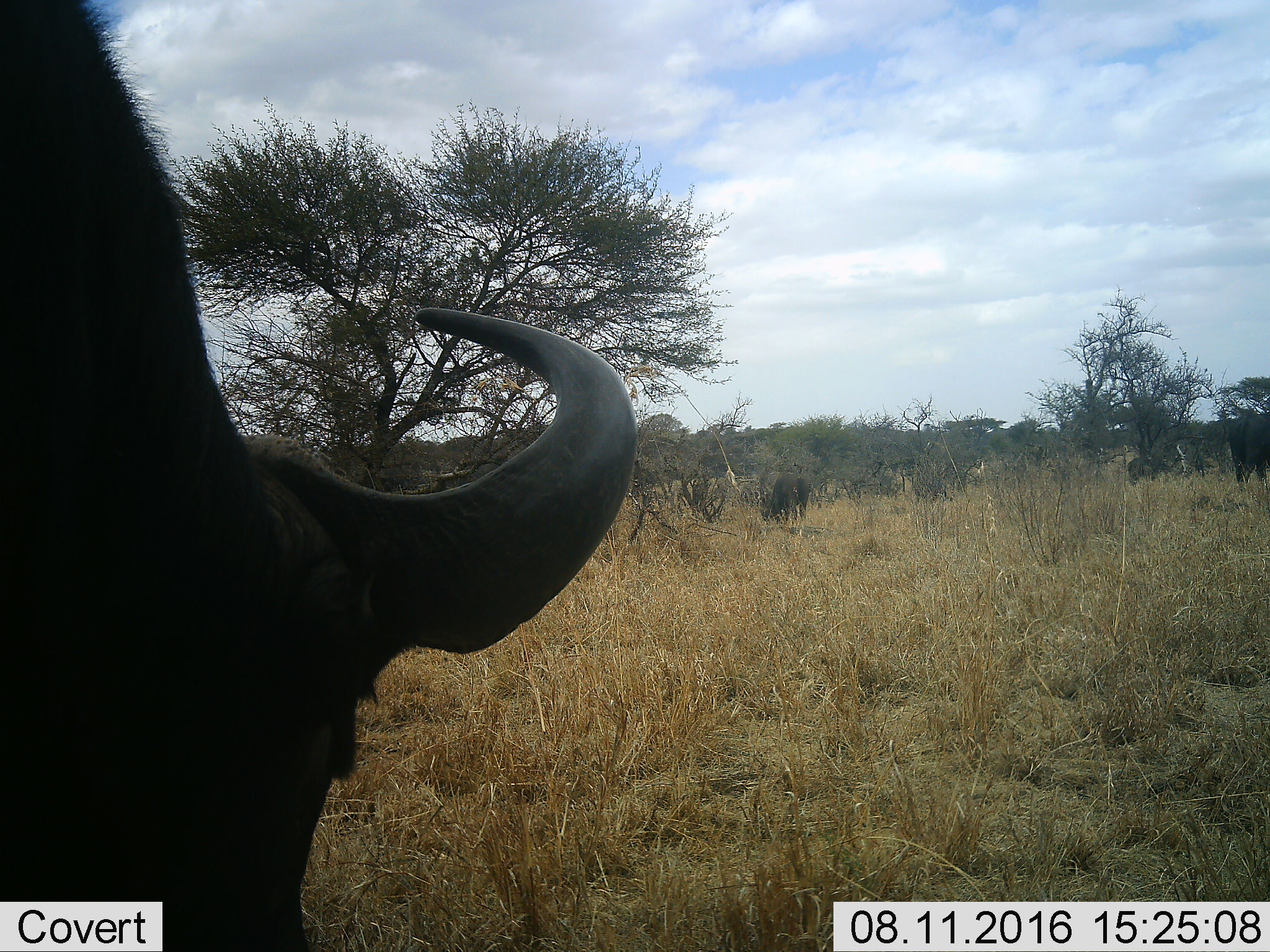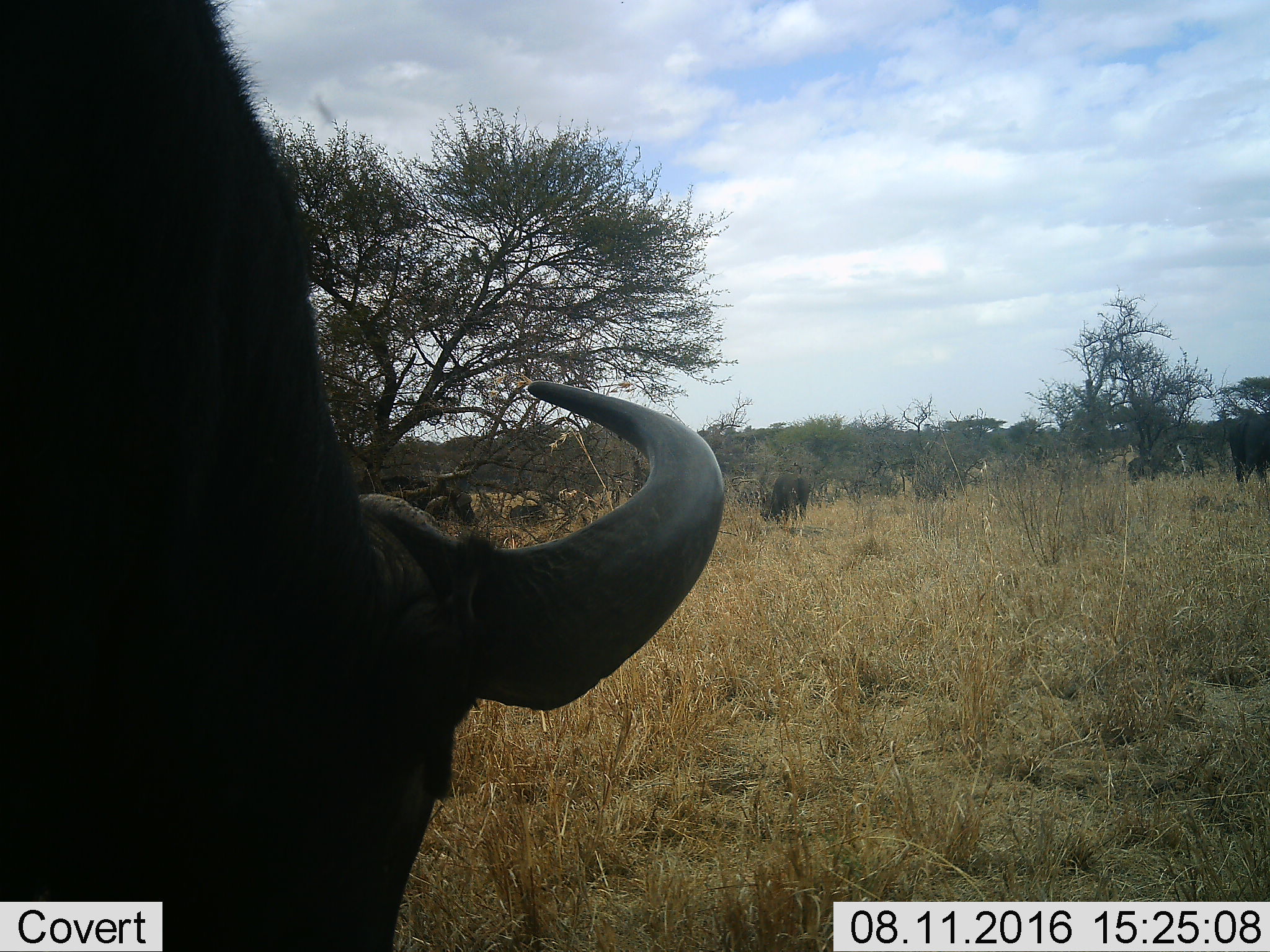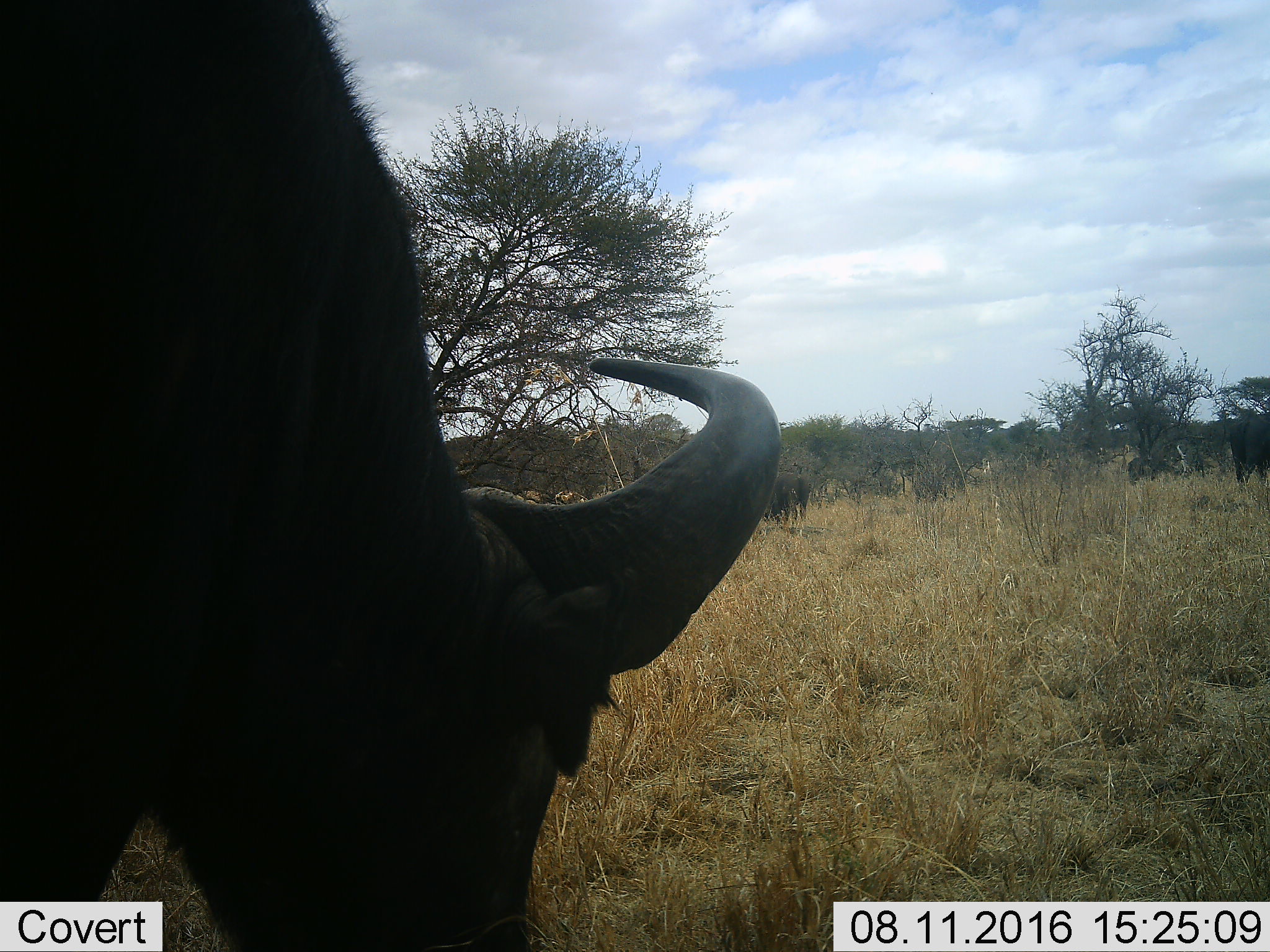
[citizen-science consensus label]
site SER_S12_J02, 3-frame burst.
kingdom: Animalia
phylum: Chordata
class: Mammalia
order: Artiodactyla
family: Bovidae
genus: Syncerus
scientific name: Syncerus caffer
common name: african buffalo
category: buffalo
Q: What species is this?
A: Buffalo (african buffalo) (Syncerus caffer).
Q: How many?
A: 3.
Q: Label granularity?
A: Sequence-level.